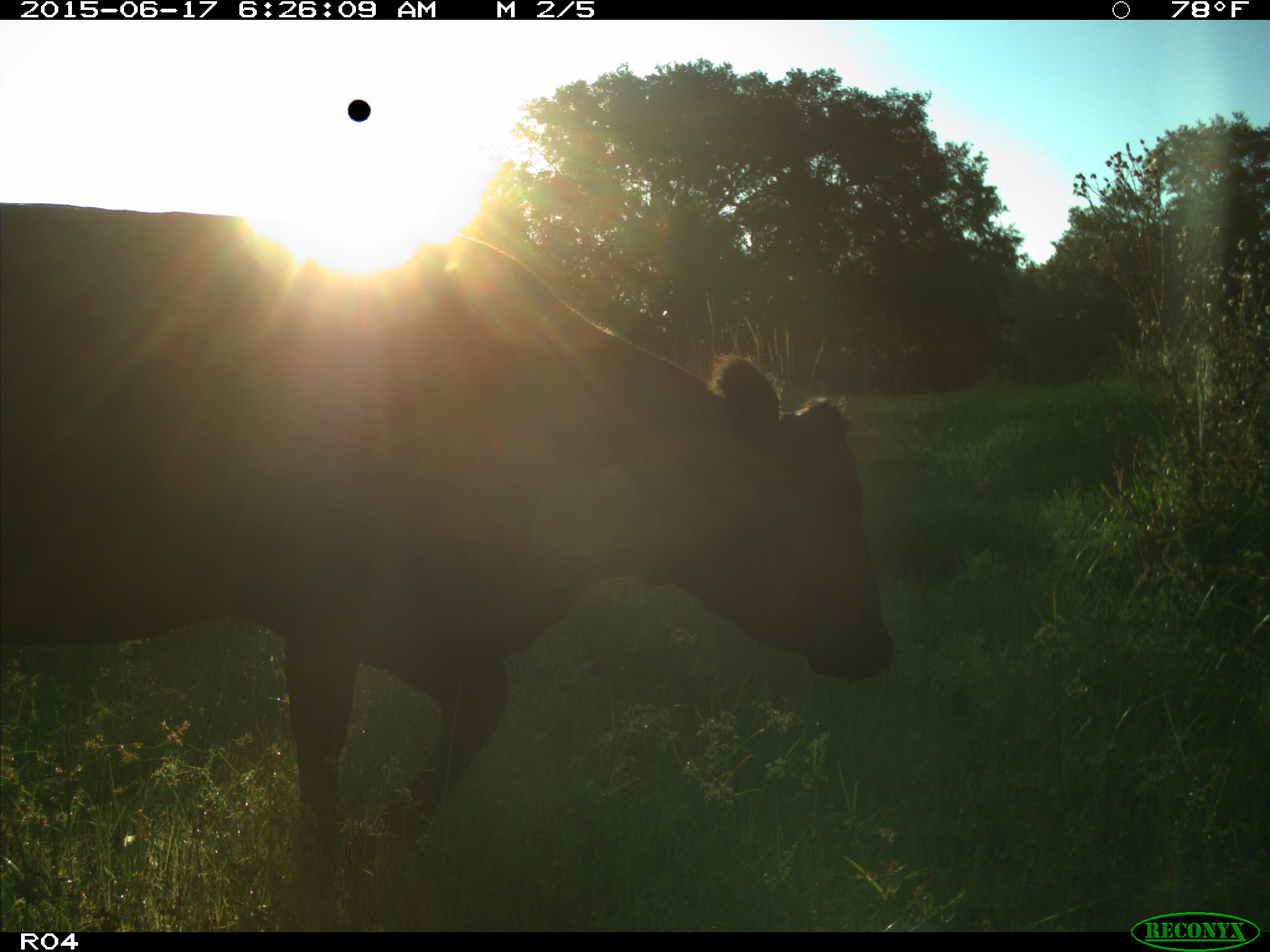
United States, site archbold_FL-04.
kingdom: Animalia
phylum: Chordata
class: Mammalia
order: Artiodactyla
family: Bovidae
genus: Bos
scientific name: Bos taurus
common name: domestic cow